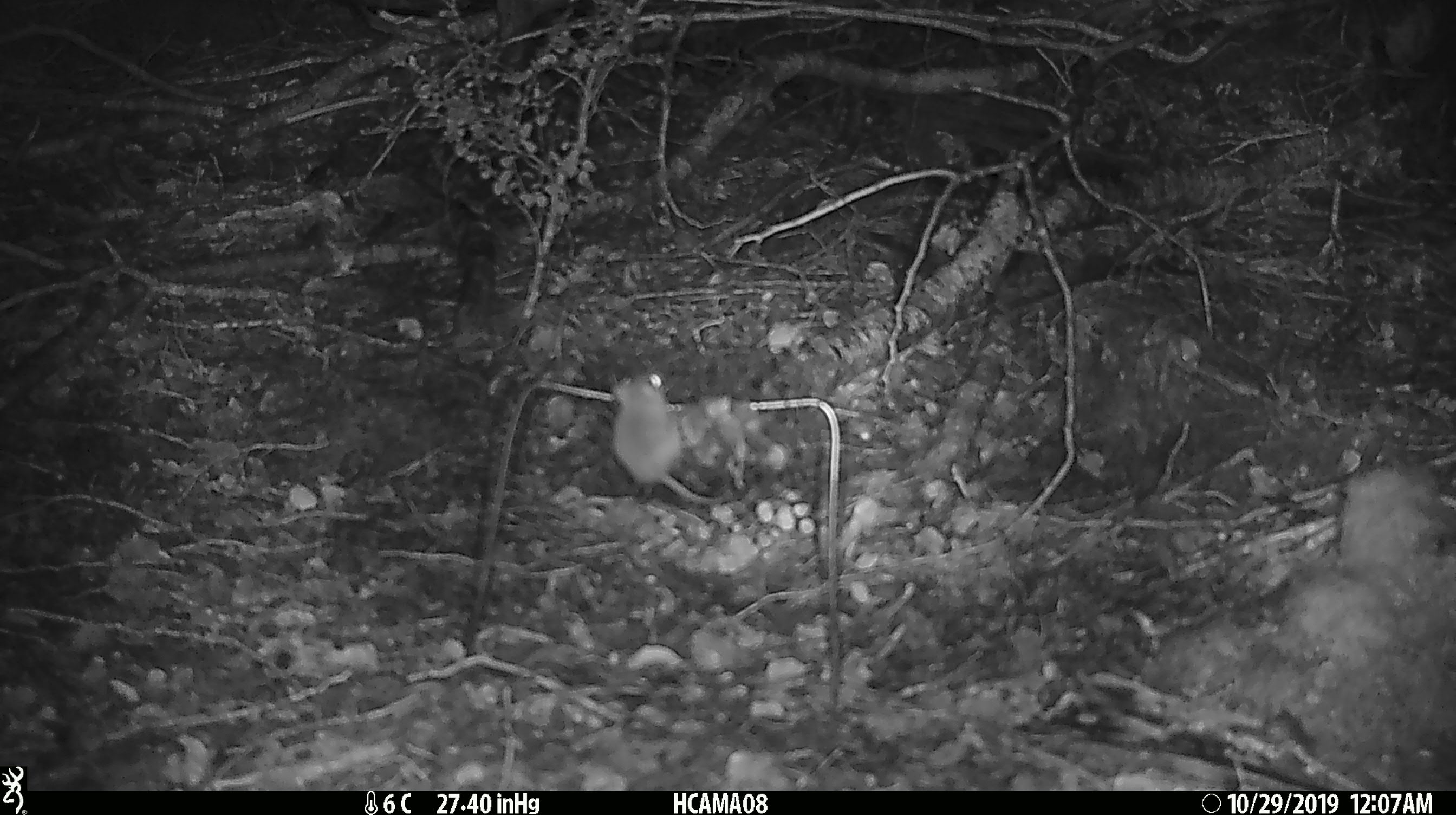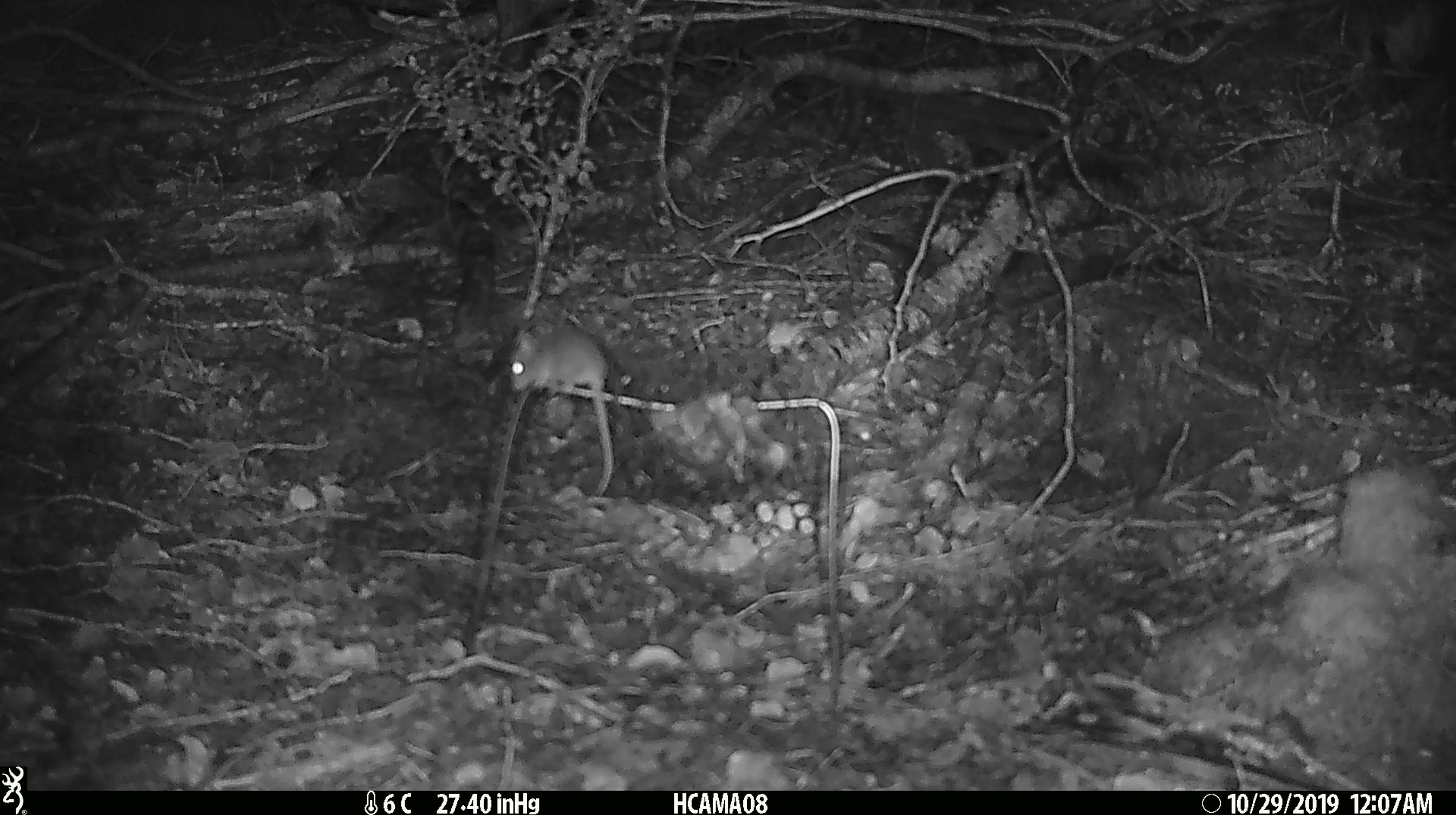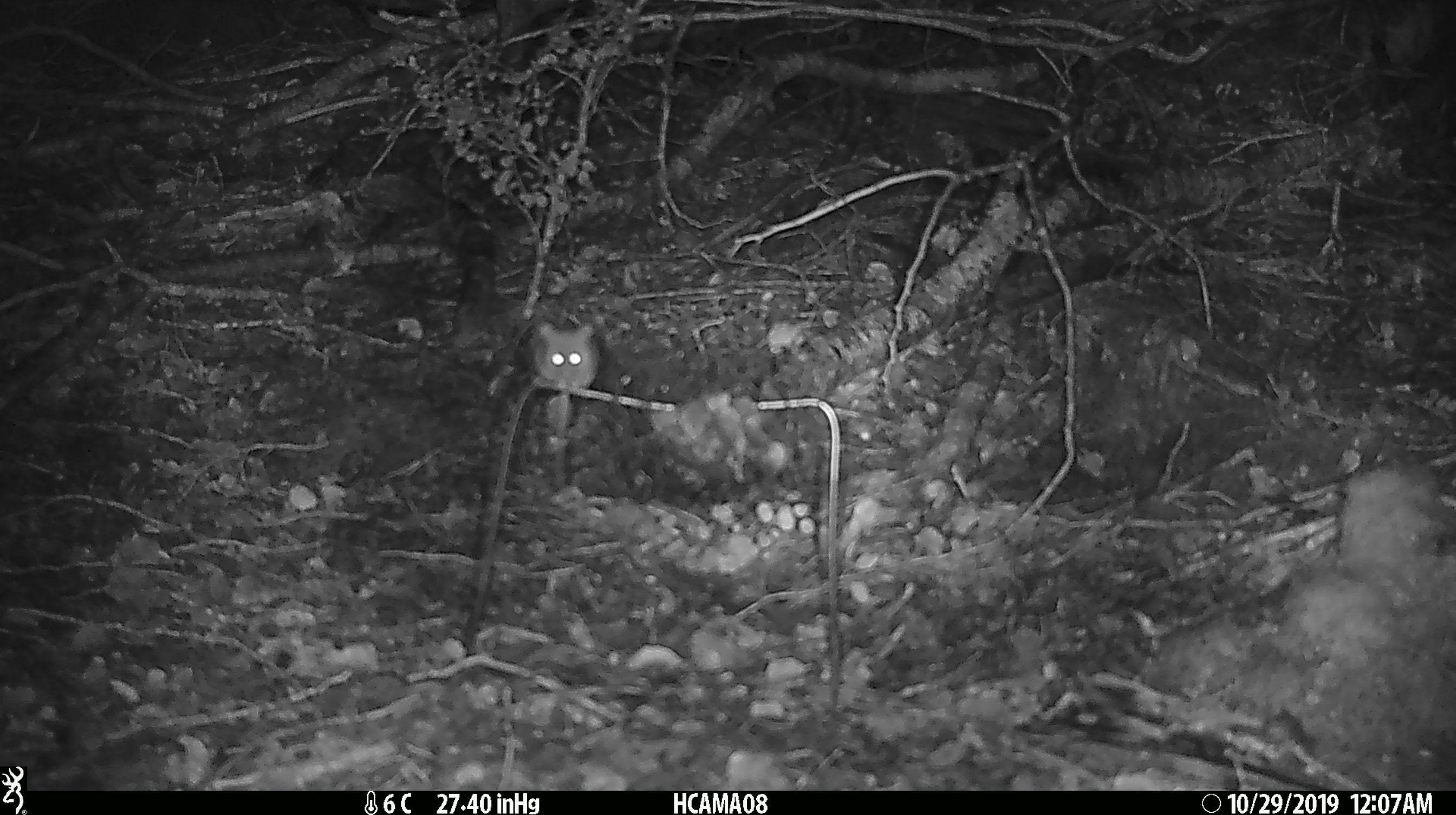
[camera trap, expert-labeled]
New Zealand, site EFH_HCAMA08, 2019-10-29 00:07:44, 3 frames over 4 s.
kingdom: Animalia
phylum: Chordata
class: Mammalia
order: Rodentia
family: Muridae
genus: Mus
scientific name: Mus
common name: mouse